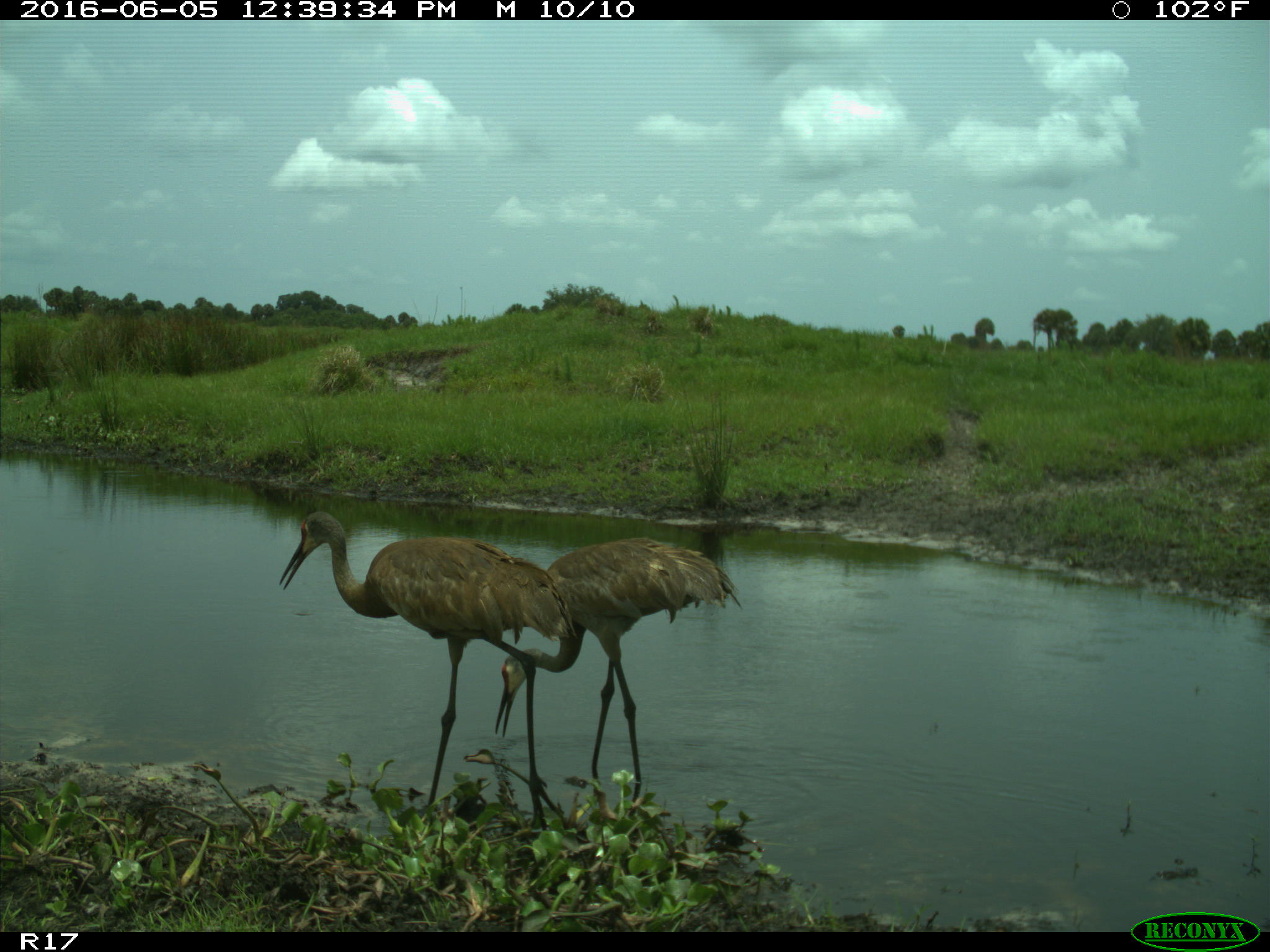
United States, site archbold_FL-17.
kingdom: Animalia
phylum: Chordata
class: Aves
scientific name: Aves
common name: birds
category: unidentified bird